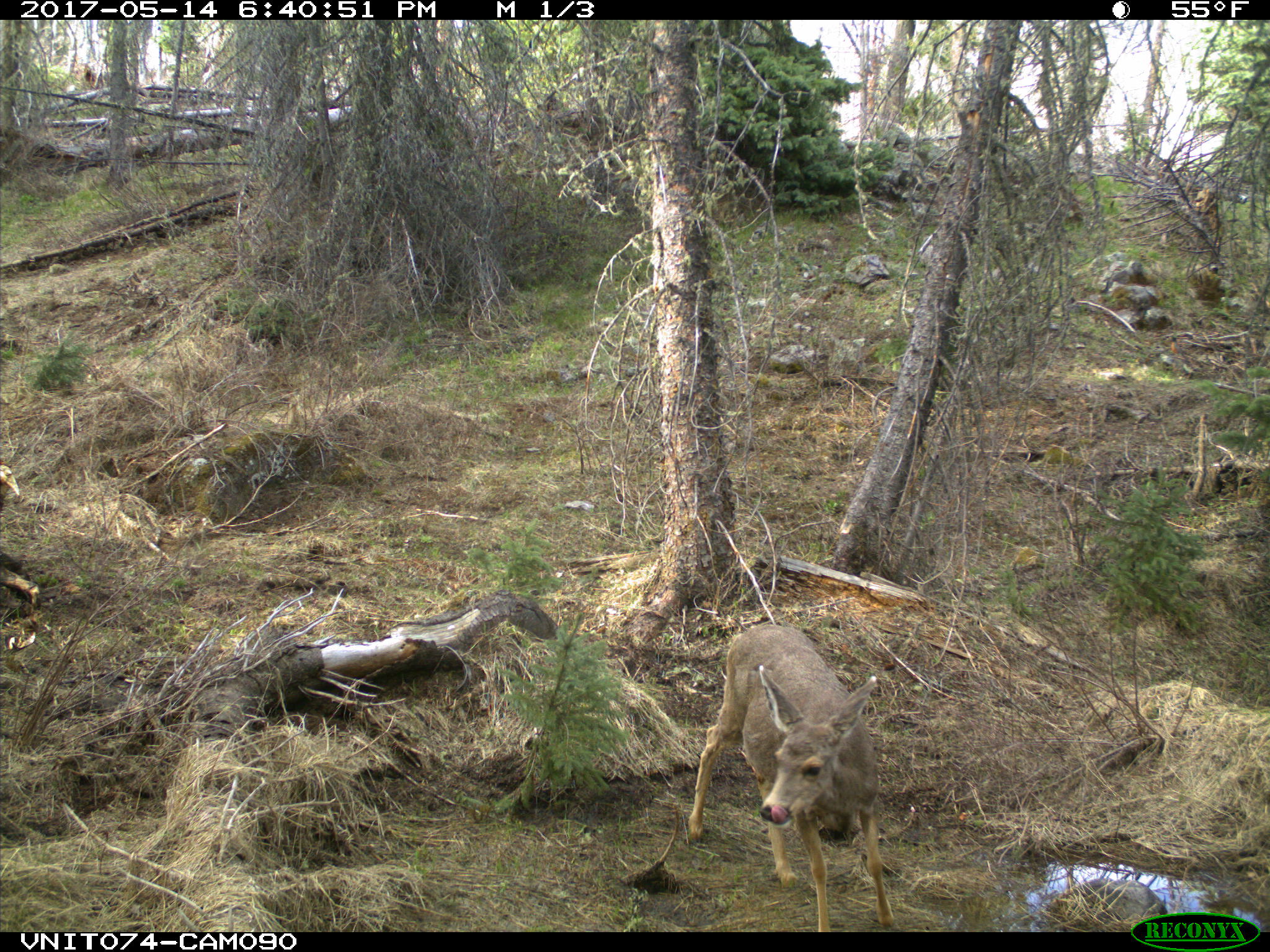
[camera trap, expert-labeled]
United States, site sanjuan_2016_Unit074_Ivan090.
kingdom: Animalia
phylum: Chordata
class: Mammalia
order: Artiodactyla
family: Cervidae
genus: Odocoileus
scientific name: Odocoileus hemionus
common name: mule deer